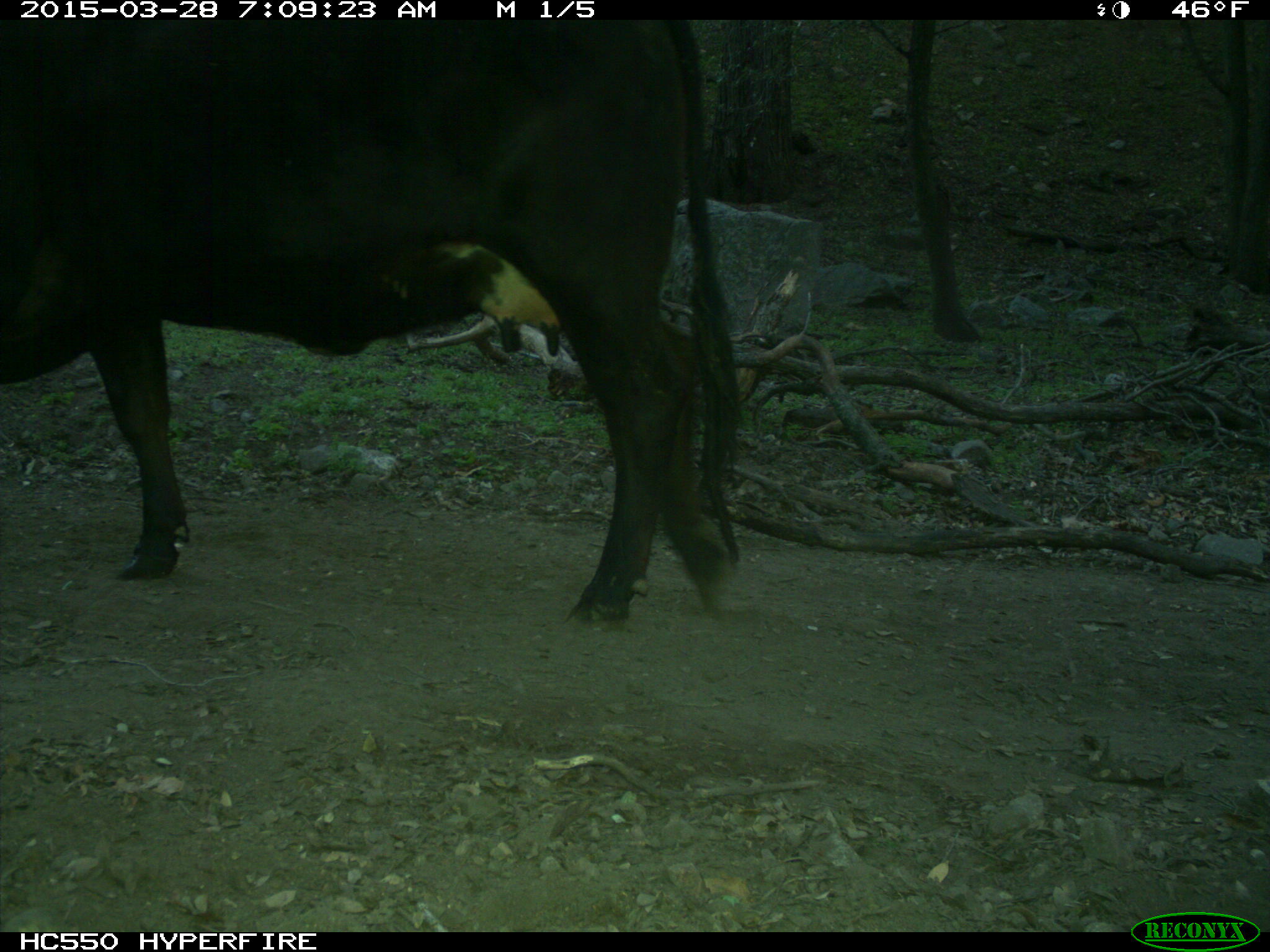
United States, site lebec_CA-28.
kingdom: Animalia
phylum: Chordata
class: Mammalia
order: Artiodactyla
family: Bovidae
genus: Bos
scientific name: Bos taurus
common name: domestic cow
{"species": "Bos taurus (domestic cow)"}